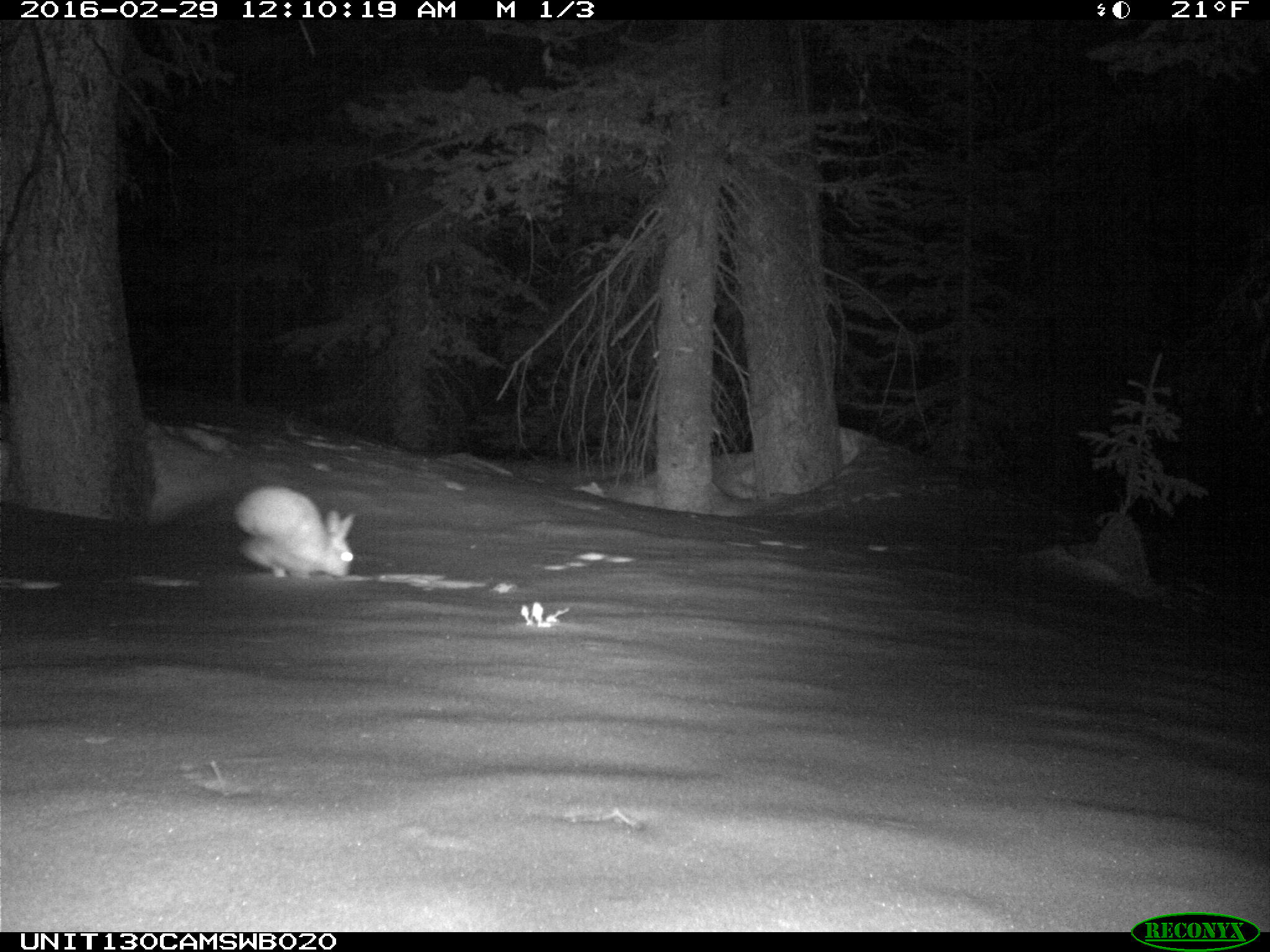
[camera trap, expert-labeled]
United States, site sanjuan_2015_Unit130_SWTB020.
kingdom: Animalia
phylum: Chordata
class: Mammalia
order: Lagomorpha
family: Leporidae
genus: Lepus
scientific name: Lepus americanus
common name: snowshoe hare